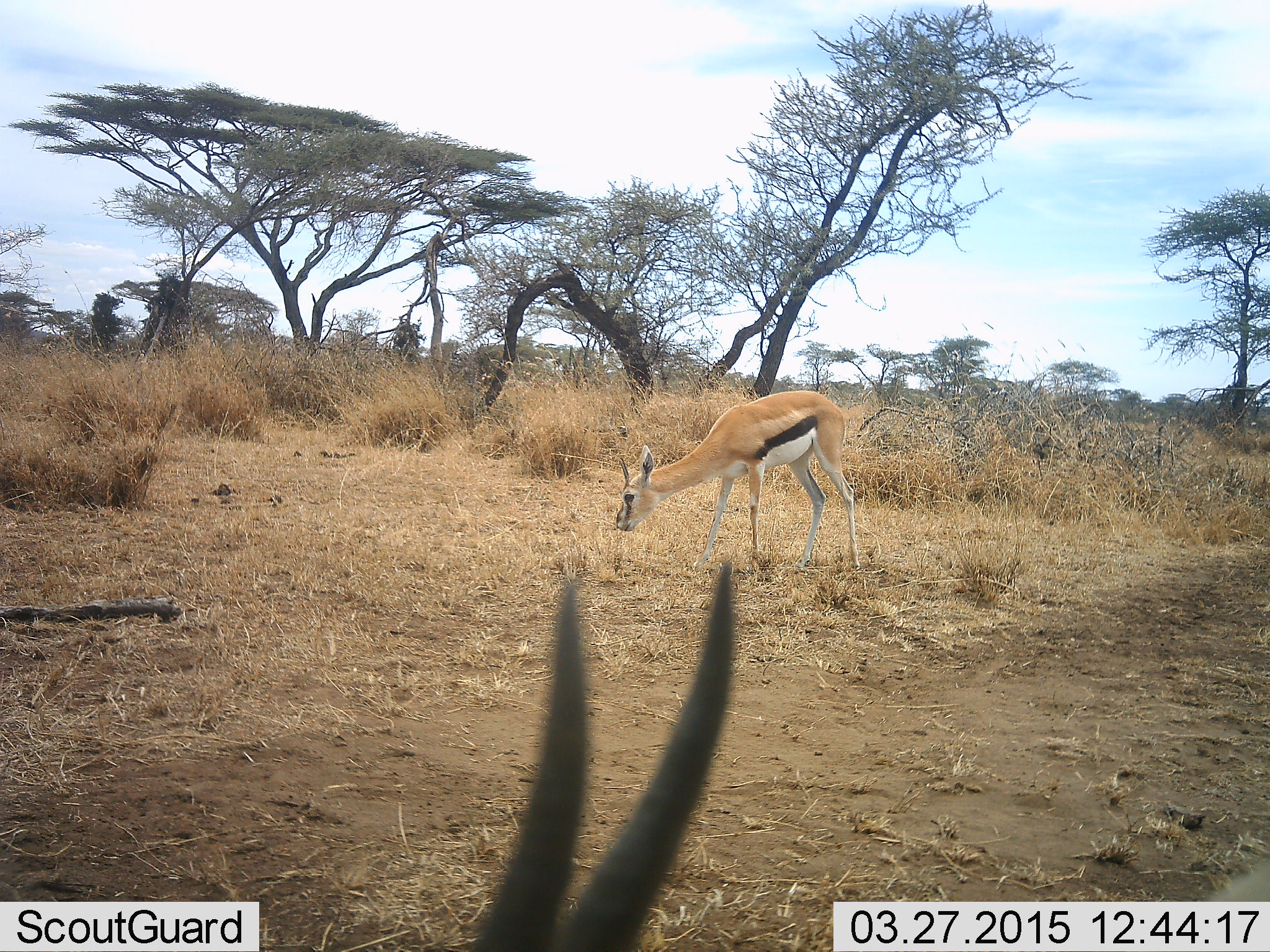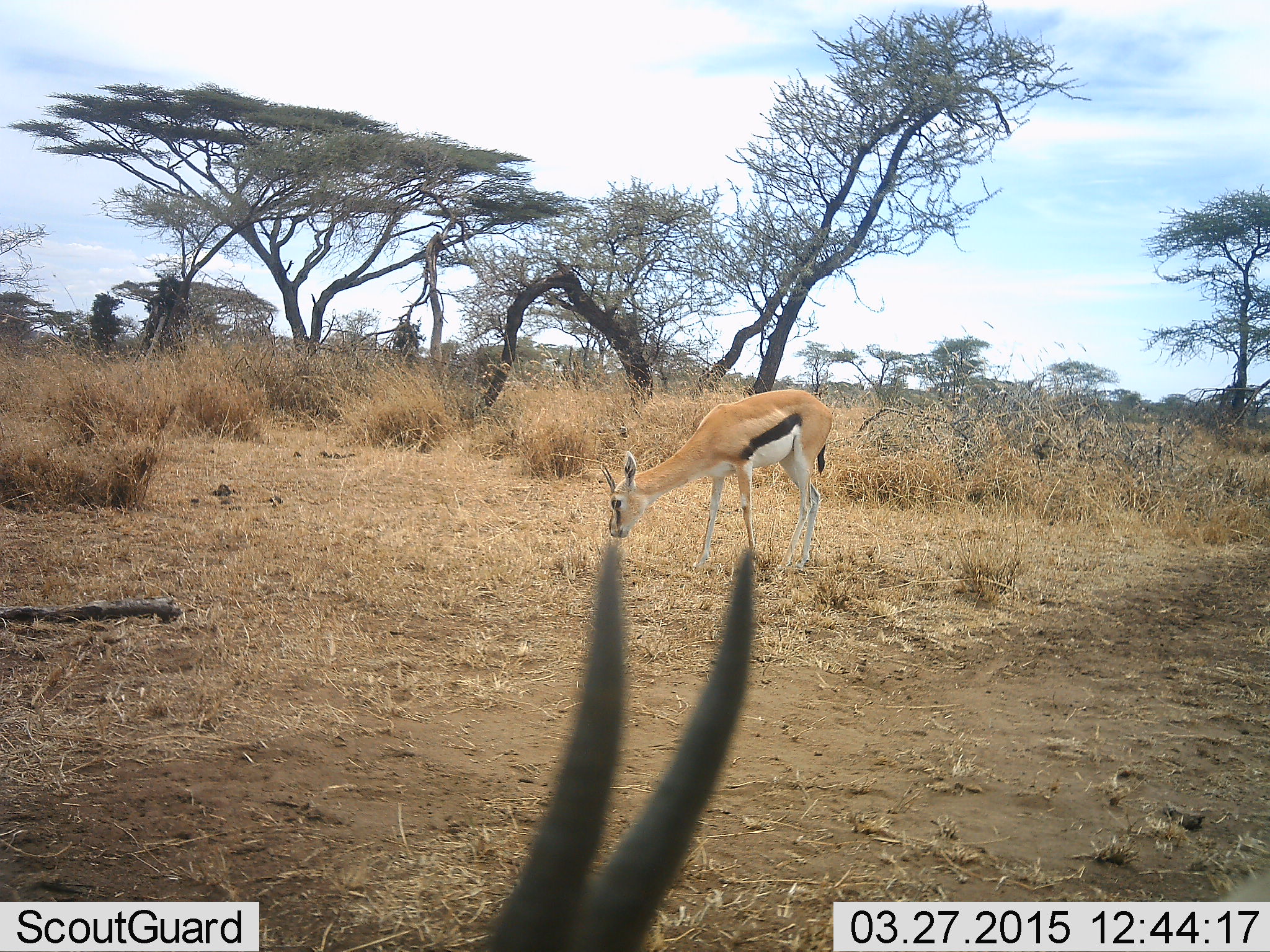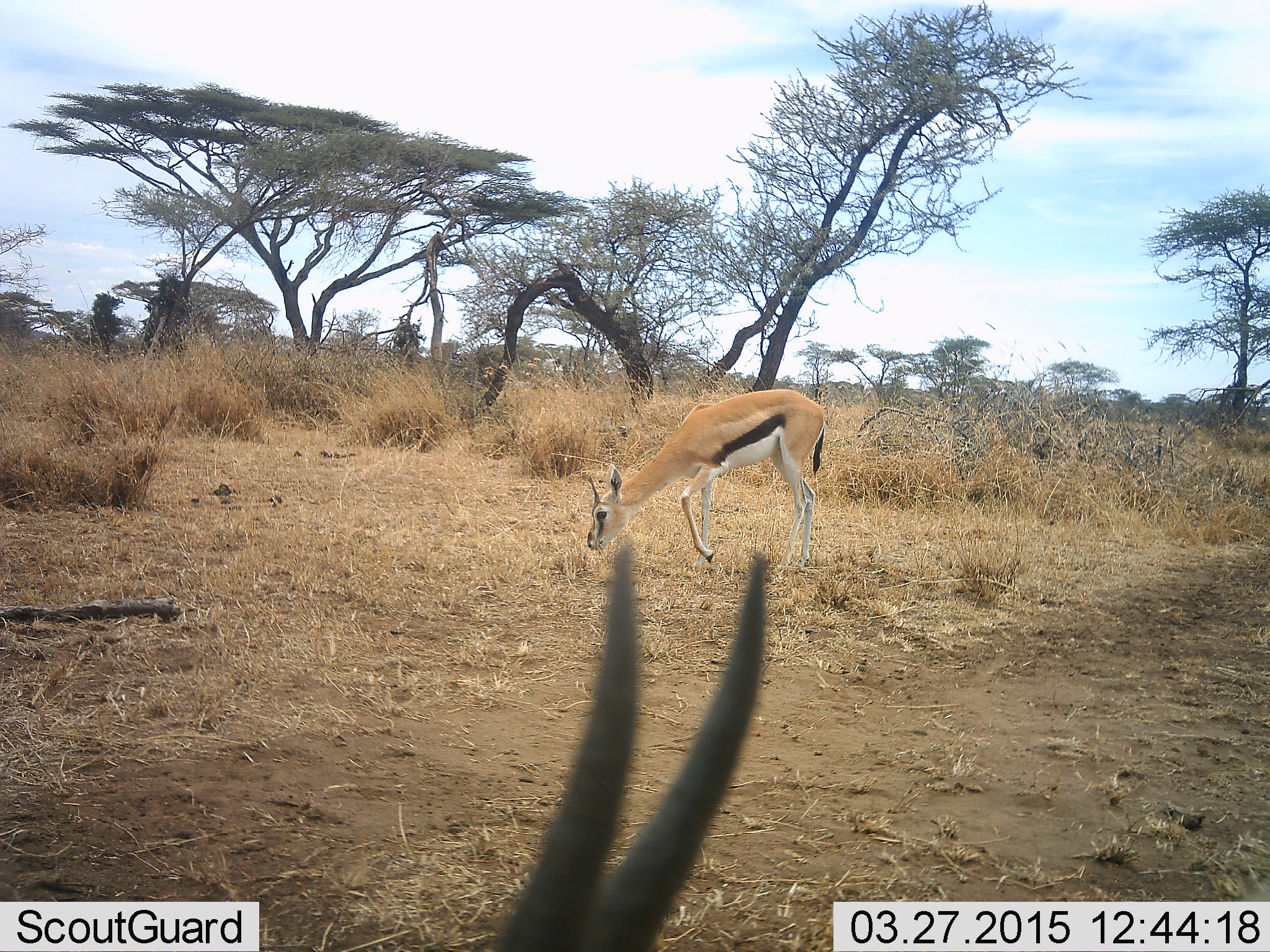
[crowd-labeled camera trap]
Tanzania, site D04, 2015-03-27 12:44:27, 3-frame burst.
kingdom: Animalia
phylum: Chordata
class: Mammalia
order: Artiodactyla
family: Bovidae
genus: Eudorcas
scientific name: Eudorcas thomsonii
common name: thomson's gazelle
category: gazellethomsons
Gazellethomsons (thomson's gazelle) (Eudorcas thomsonii), count 2. Behavior (volunteer vote fractions): standing 50%, resting 0%, moving 10%, interacting 0%. Young present (vote fraction): 0%. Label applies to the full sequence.